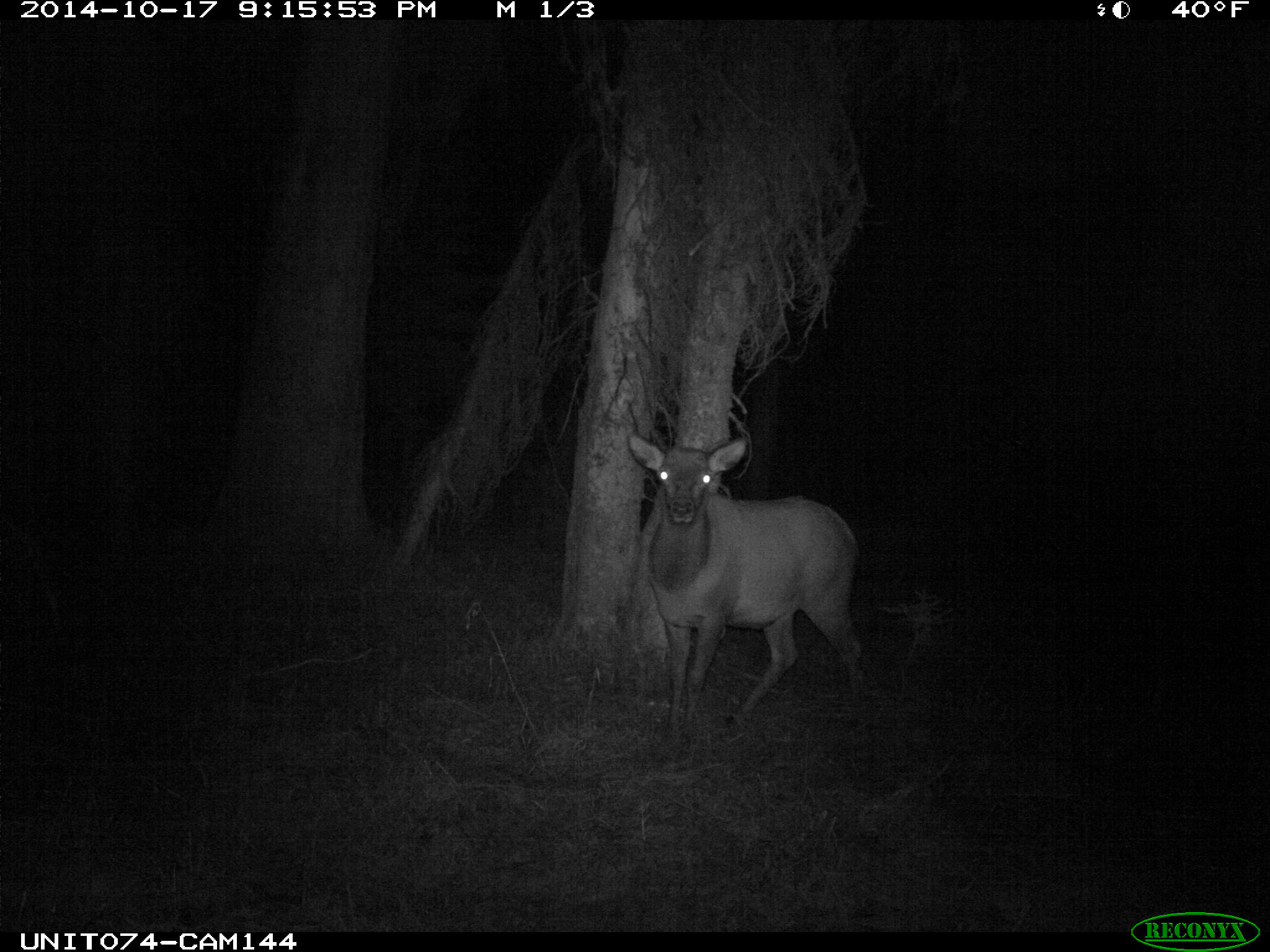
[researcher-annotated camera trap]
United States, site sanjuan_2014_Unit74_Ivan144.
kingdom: Animalia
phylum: Chordata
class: Mammalia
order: Artiodactyla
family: Cervidae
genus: Cervus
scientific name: Cervus elaphus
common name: red deer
Cervus elaphus (red deer).